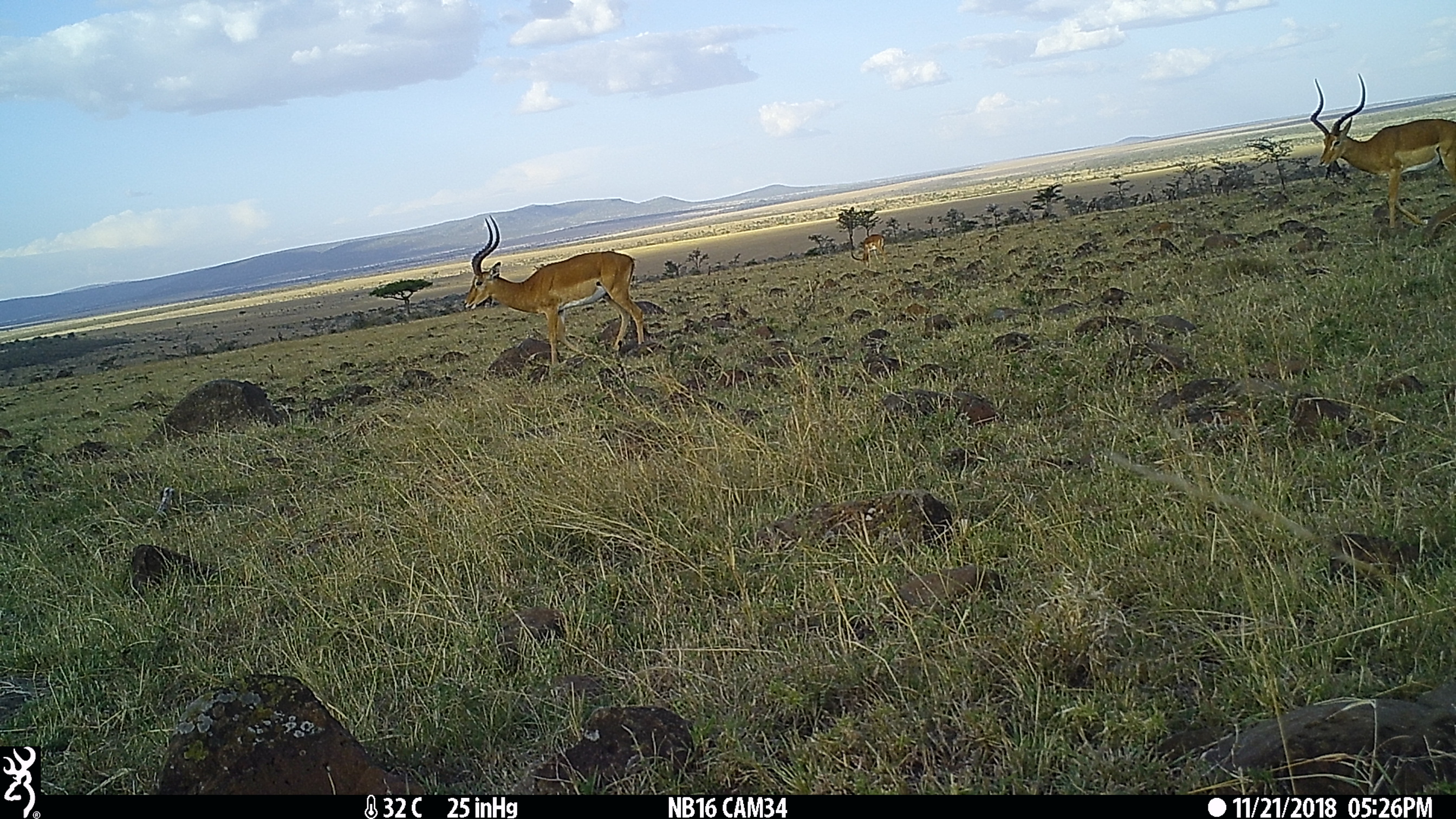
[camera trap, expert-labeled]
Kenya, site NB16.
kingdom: Animalia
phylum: Chordata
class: Mammalia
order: Artiodactyla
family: Bovidae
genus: Aepyceros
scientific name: Aepyceros melampus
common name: impala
Impala (Aepyceros melampus).